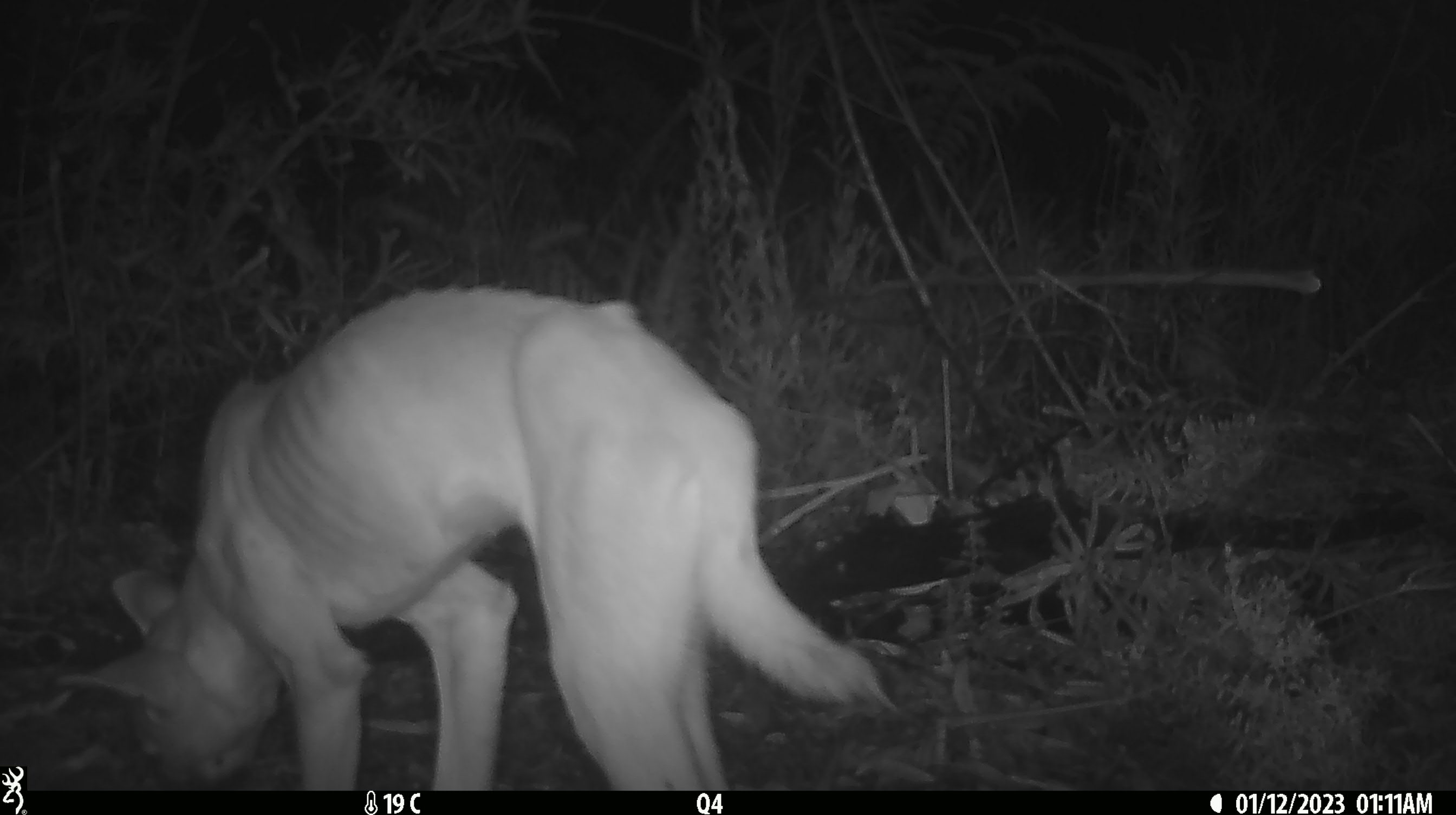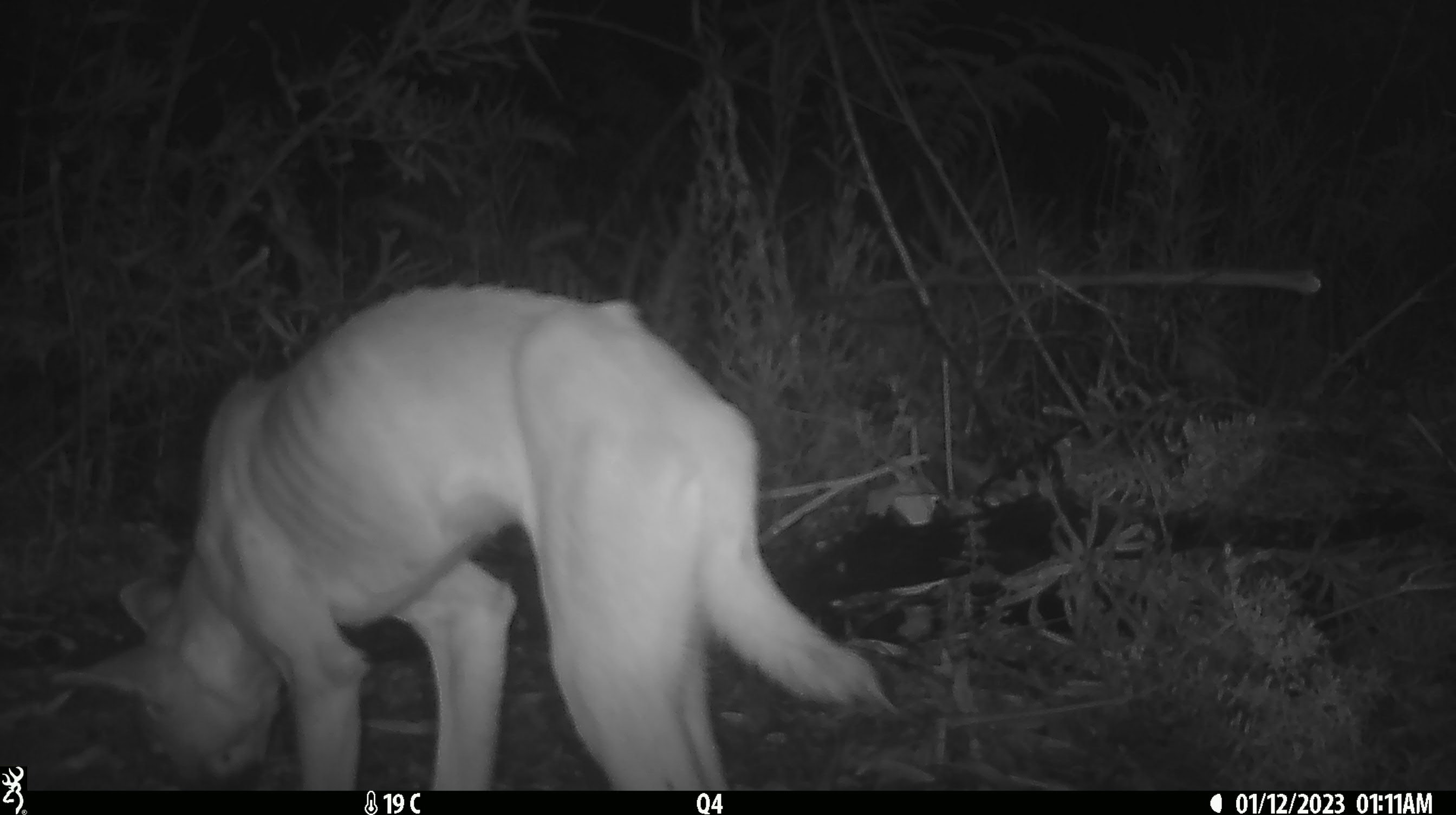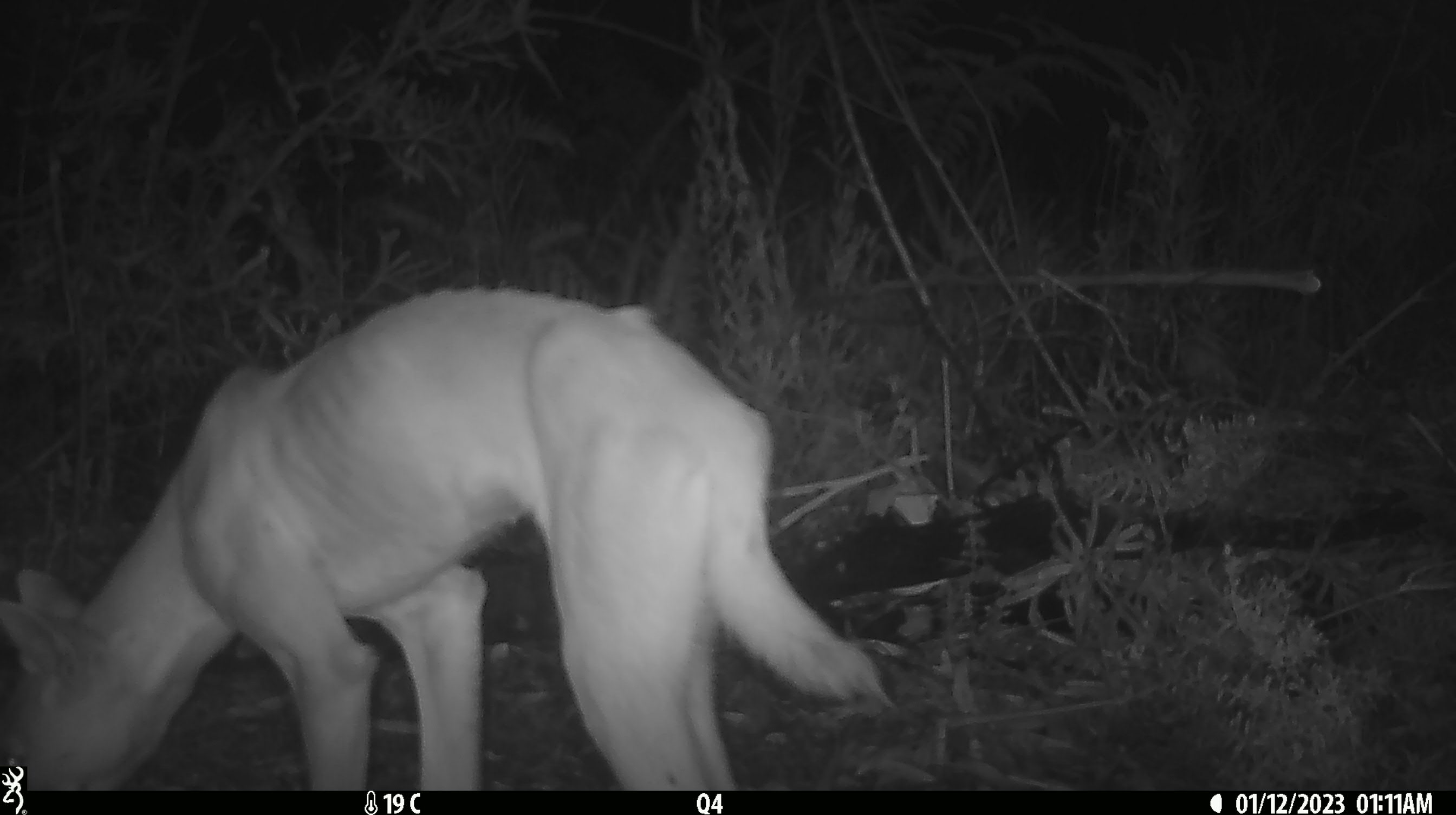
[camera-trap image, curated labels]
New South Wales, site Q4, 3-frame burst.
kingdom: Animalia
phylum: Chordata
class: Mammalia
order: Carnivora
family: Canidae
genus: Canis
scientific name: Canis familiaris dingo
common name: dingo